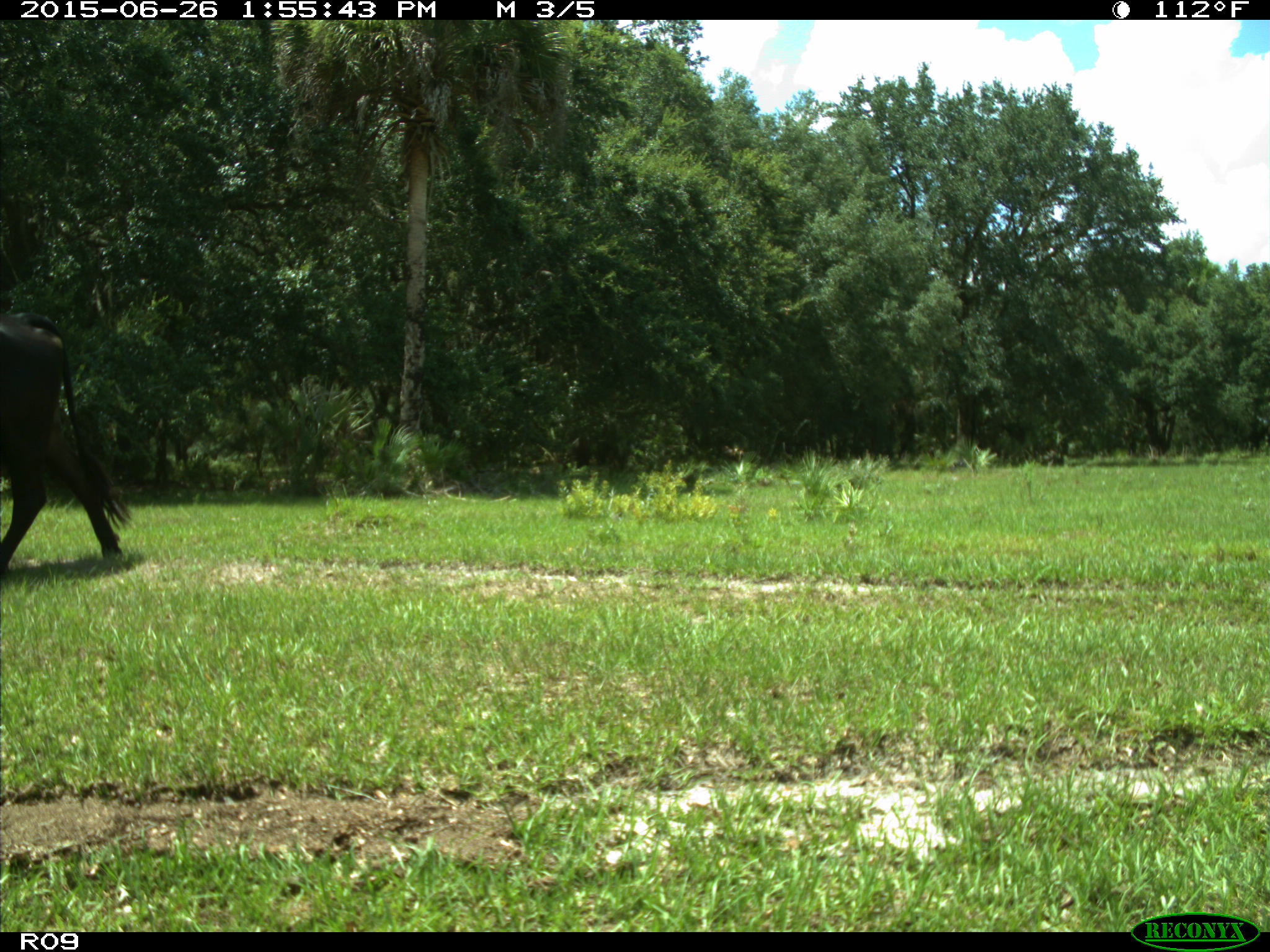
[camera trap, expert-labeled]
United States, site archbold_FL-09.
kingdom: Animalia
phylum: Chordata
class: Mammalia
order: Artiodactyla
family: Bovidae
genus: Bos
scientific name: Bos taurus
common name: domestic cow